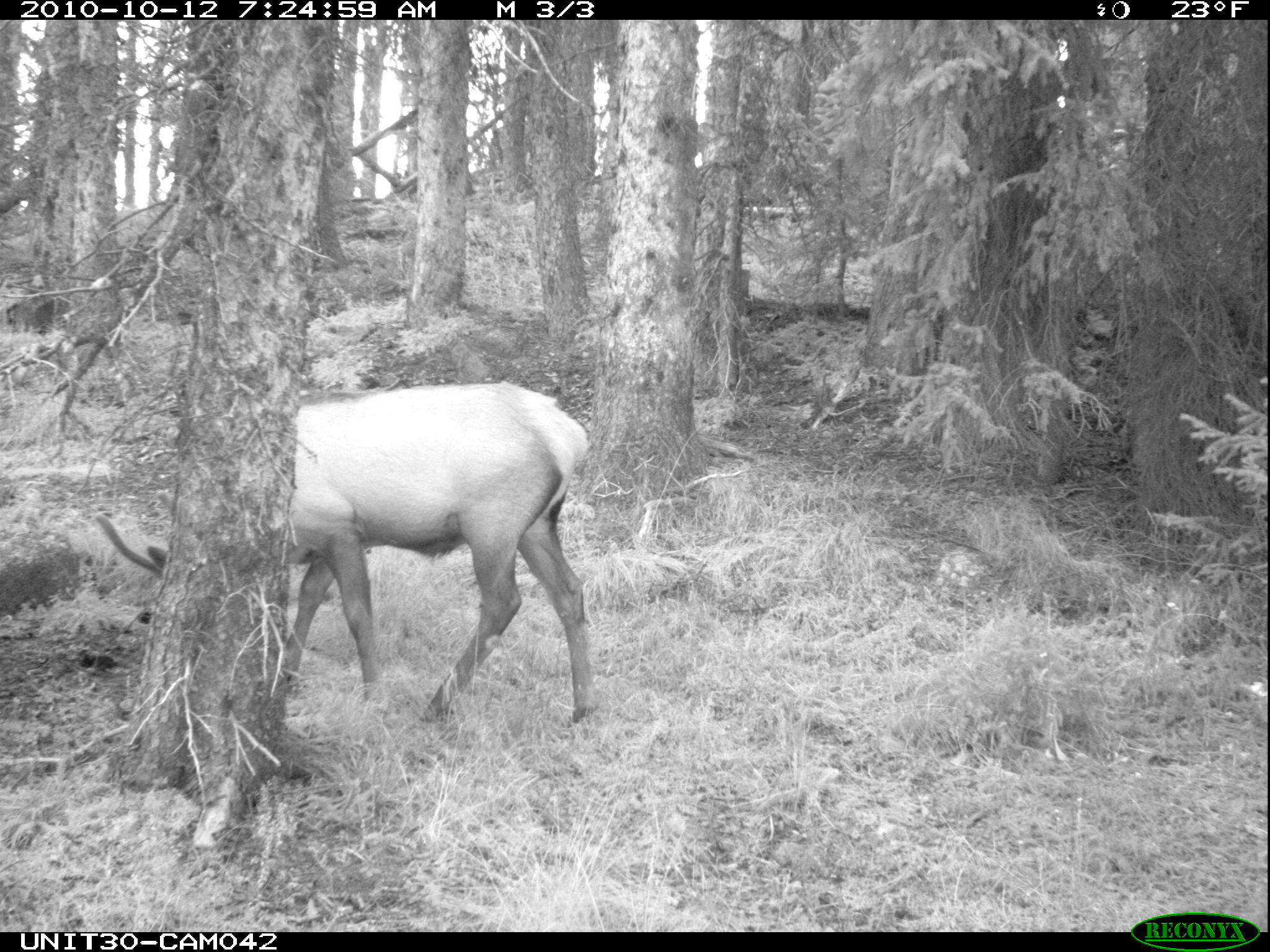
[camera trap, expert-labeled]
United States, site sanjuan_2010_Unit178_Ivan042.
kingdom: Animalia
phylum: Chordata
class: Mammalia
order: Artiodactyla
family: Cervidae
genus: Cervus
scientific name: Cervus elaphus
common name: red deer